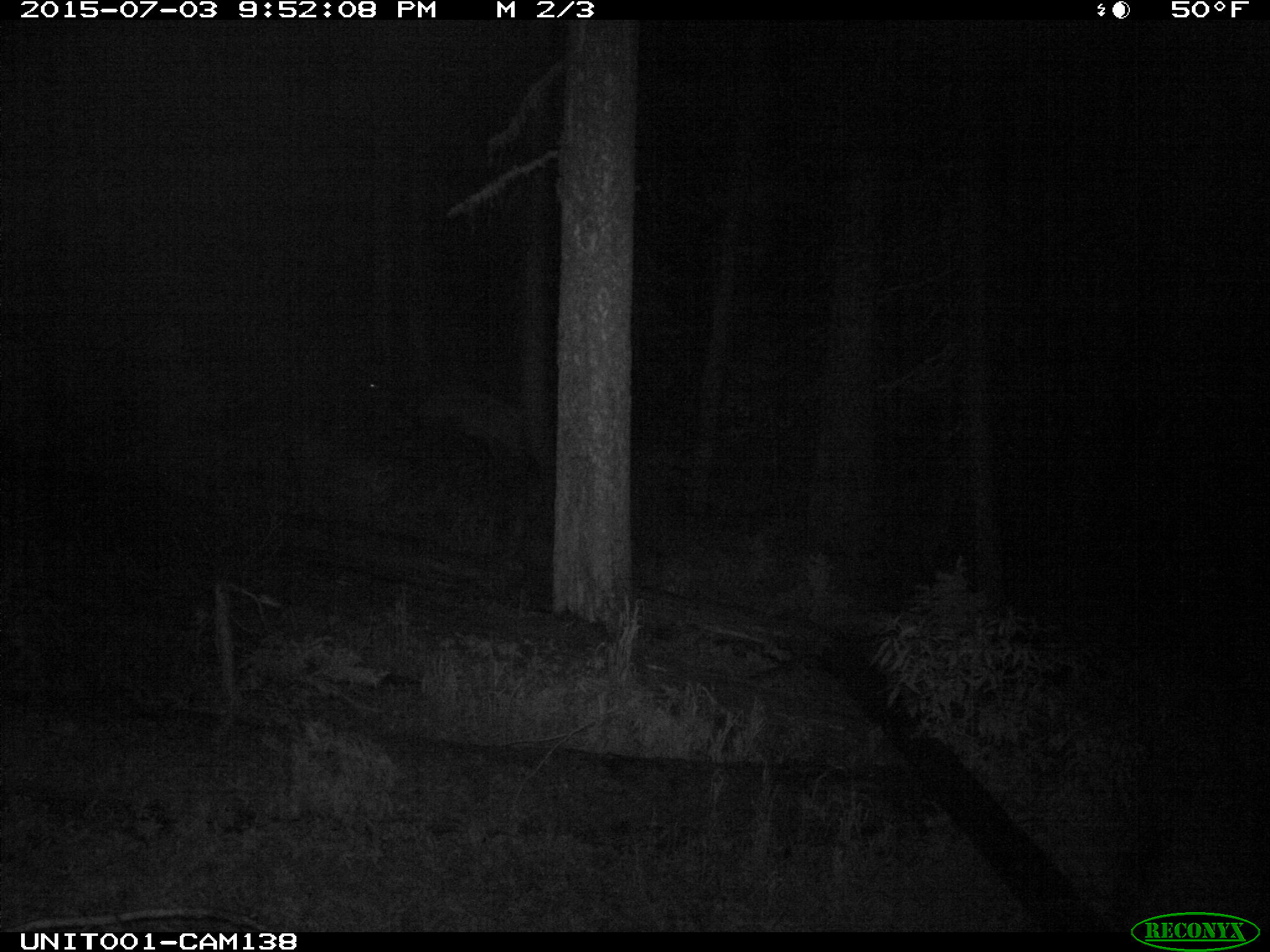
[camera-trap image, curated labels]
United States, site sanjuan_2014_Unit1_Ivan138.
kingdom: Animalia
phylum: Chordata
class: Mammalia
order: Artiodactyla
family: Cervidae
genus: Cervus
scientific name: Cervus elaphus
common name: red deer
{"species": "Cervus elaphus (red deer)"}